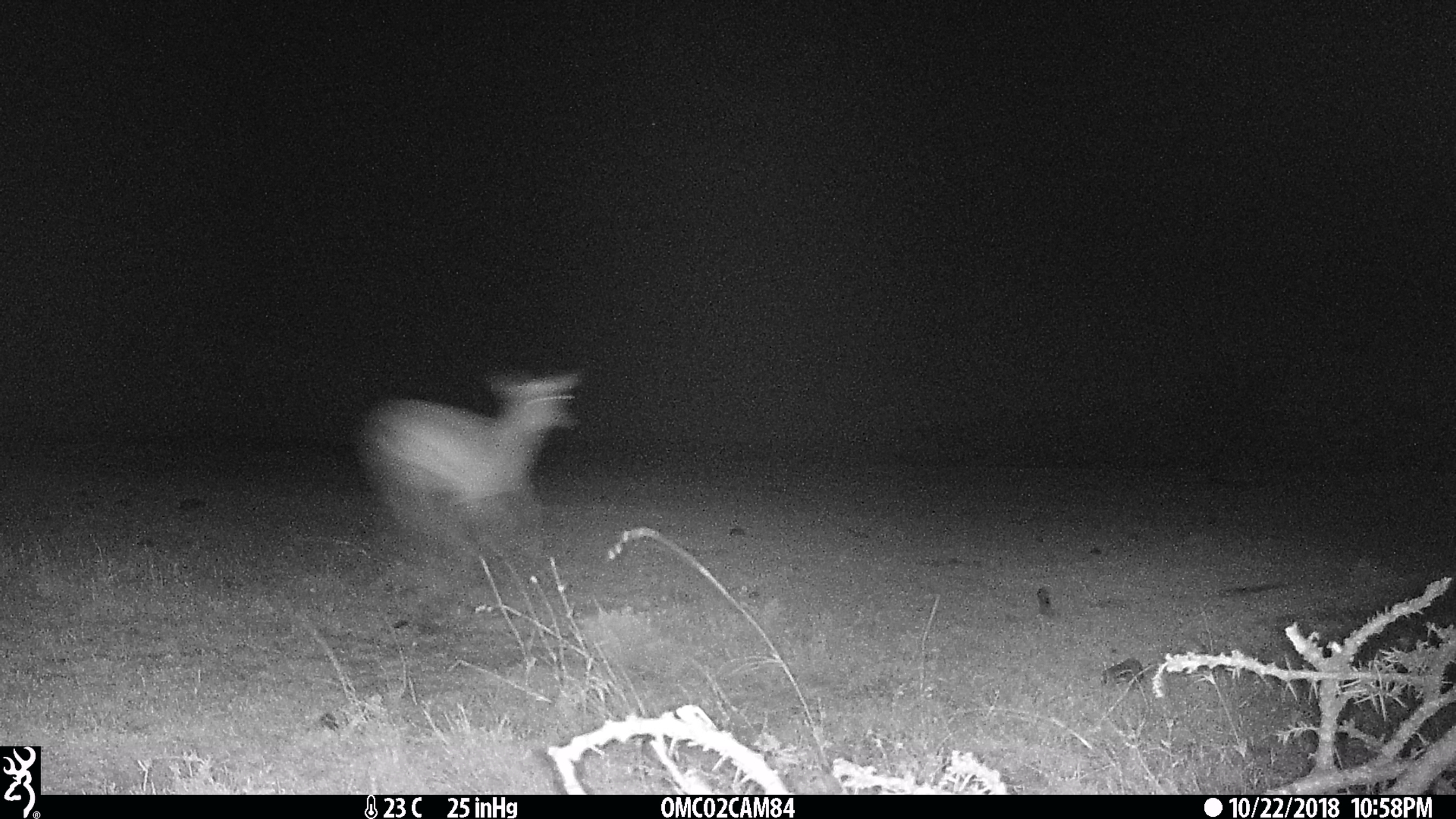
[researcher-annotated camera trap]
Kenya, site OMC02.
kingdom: Animalia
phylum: Chordata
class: Mammalia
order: Artiodactyla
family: Bovidae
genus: Aepyceros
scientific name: Aepyceros melampus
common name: impala